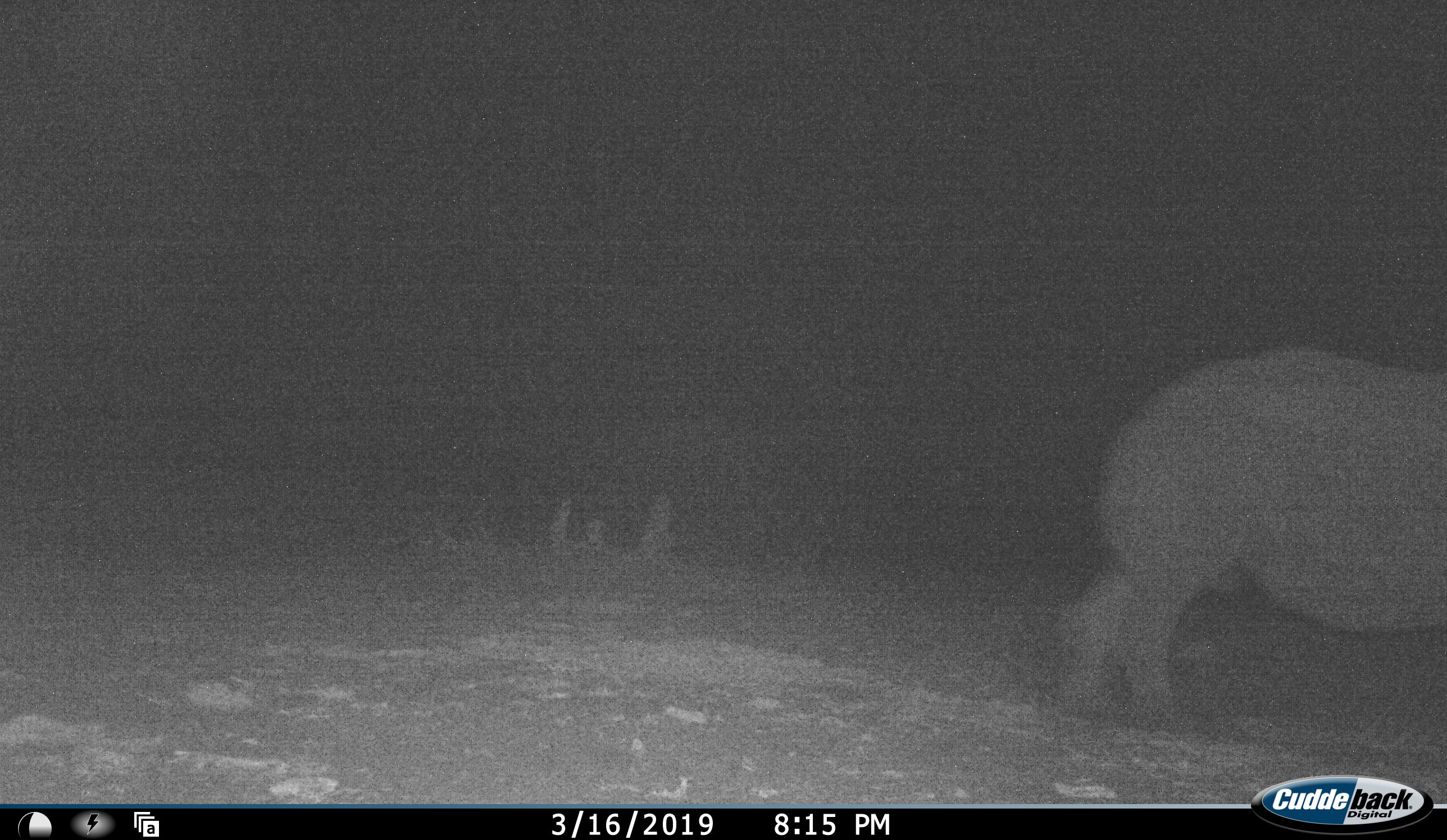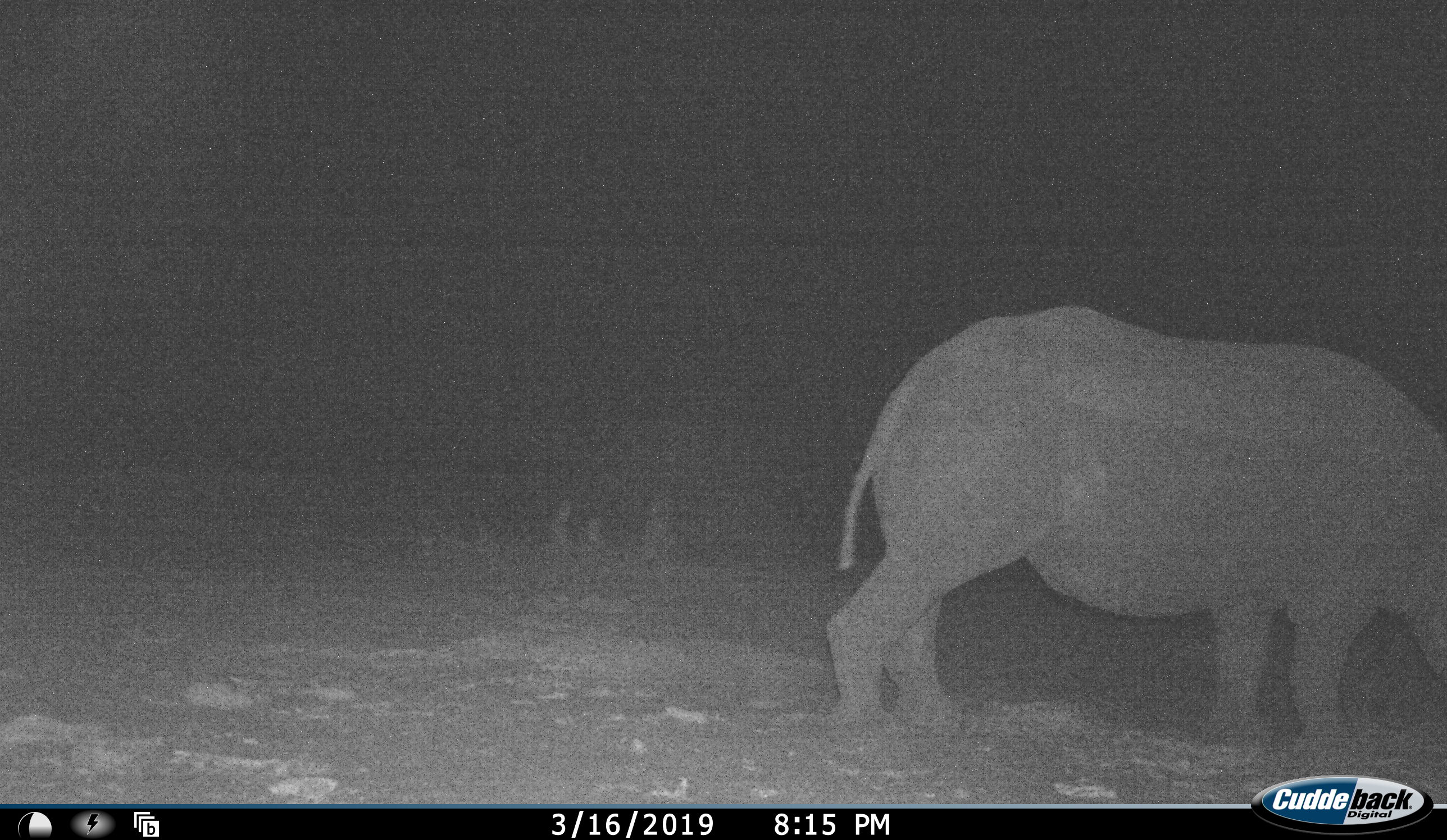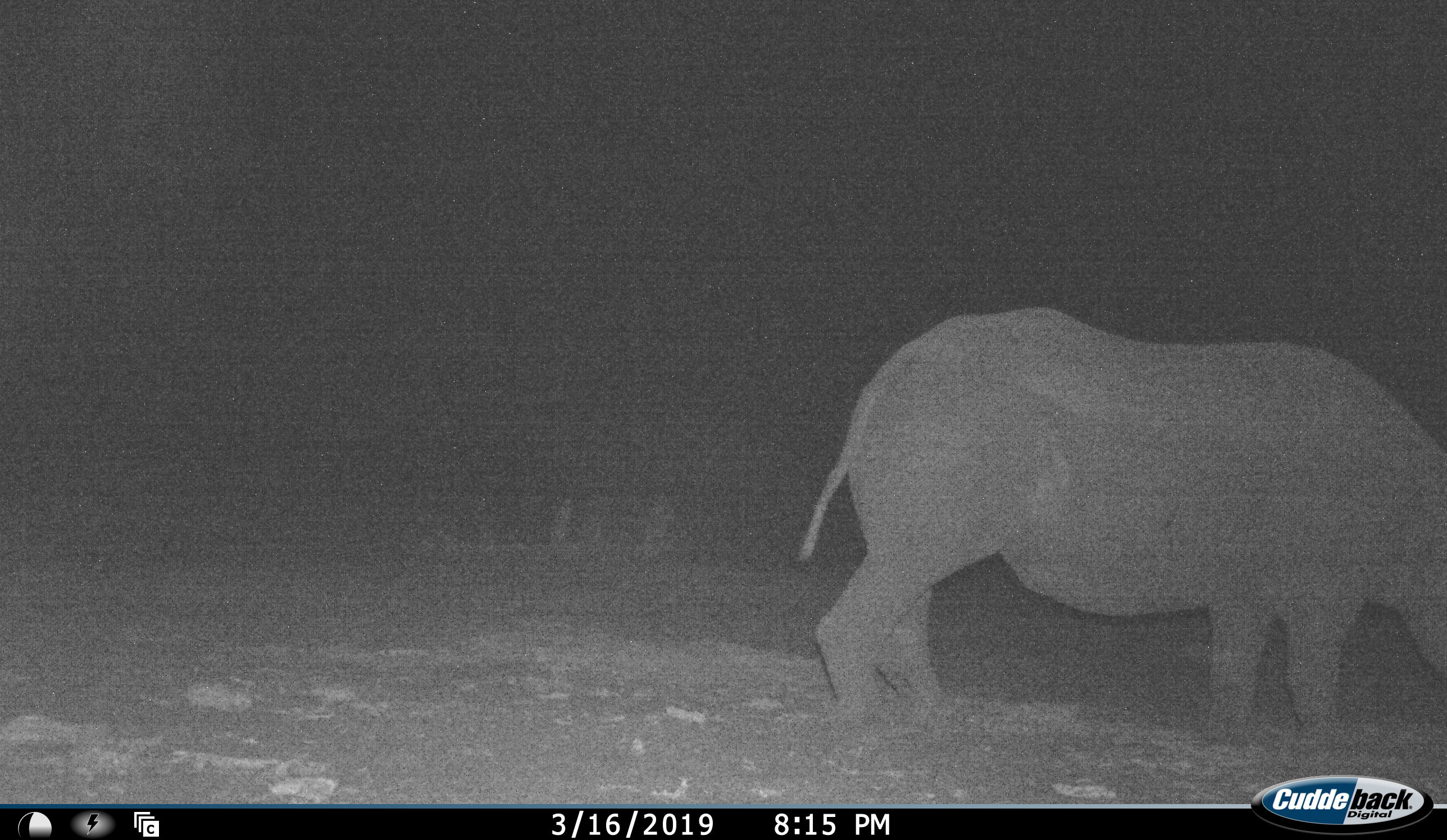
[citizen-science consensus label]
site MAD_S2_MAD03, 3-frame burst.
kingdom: Animalia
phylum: Chordata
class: Mammalia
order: Perissodactyla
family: Rhinocerotidae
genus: Diceros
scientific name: Diceros bicornis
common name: black rhinoceros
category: rhinocerosblack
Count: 1.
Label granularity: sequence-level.